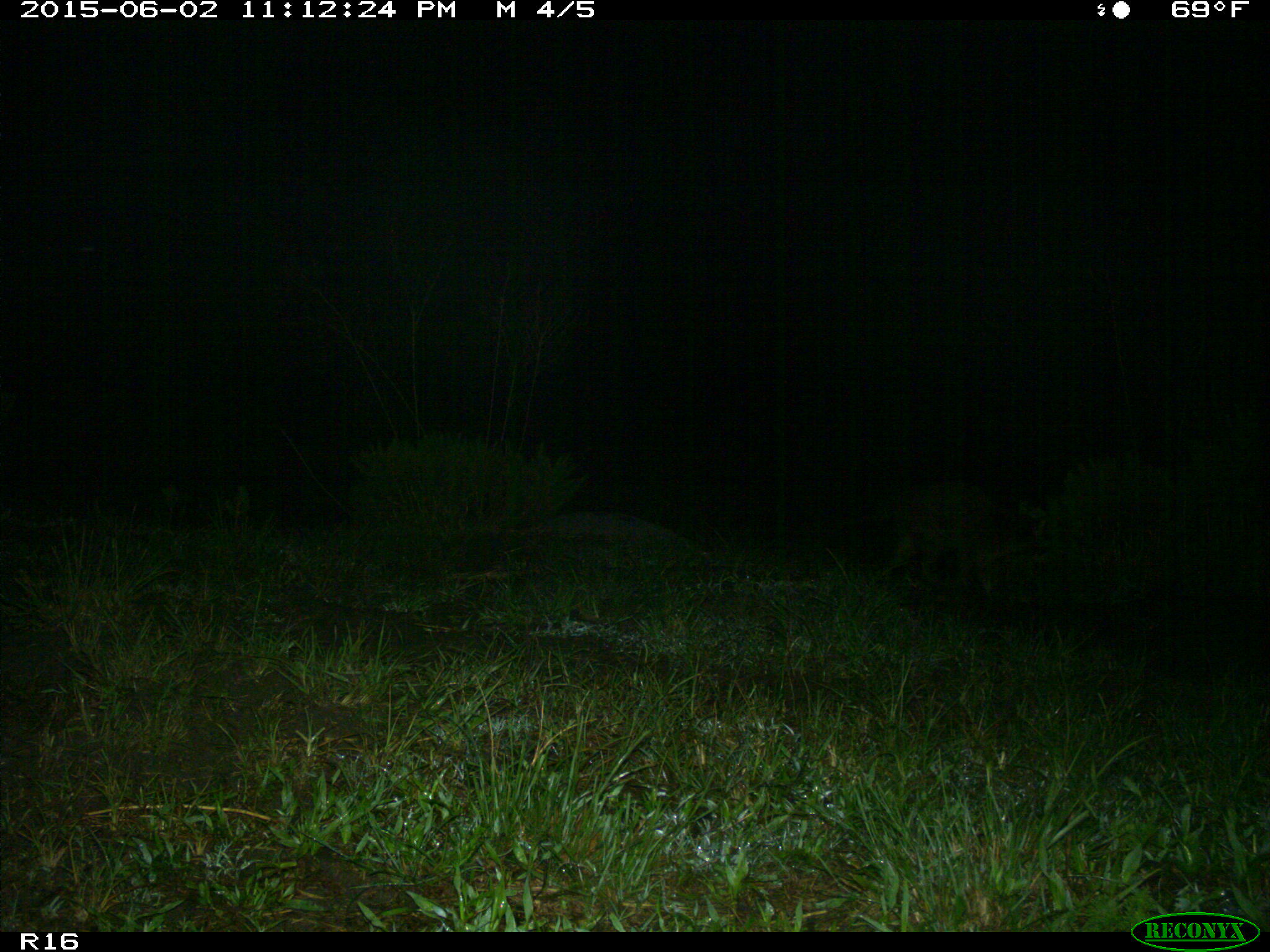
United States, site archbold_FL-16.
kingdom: Animalia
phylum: Chordata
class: Mammalia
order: Carnivora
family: Procyonidae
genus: Procyon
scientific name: Procyon lotor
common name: common raccoon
Procyon lotor (common raccoon).